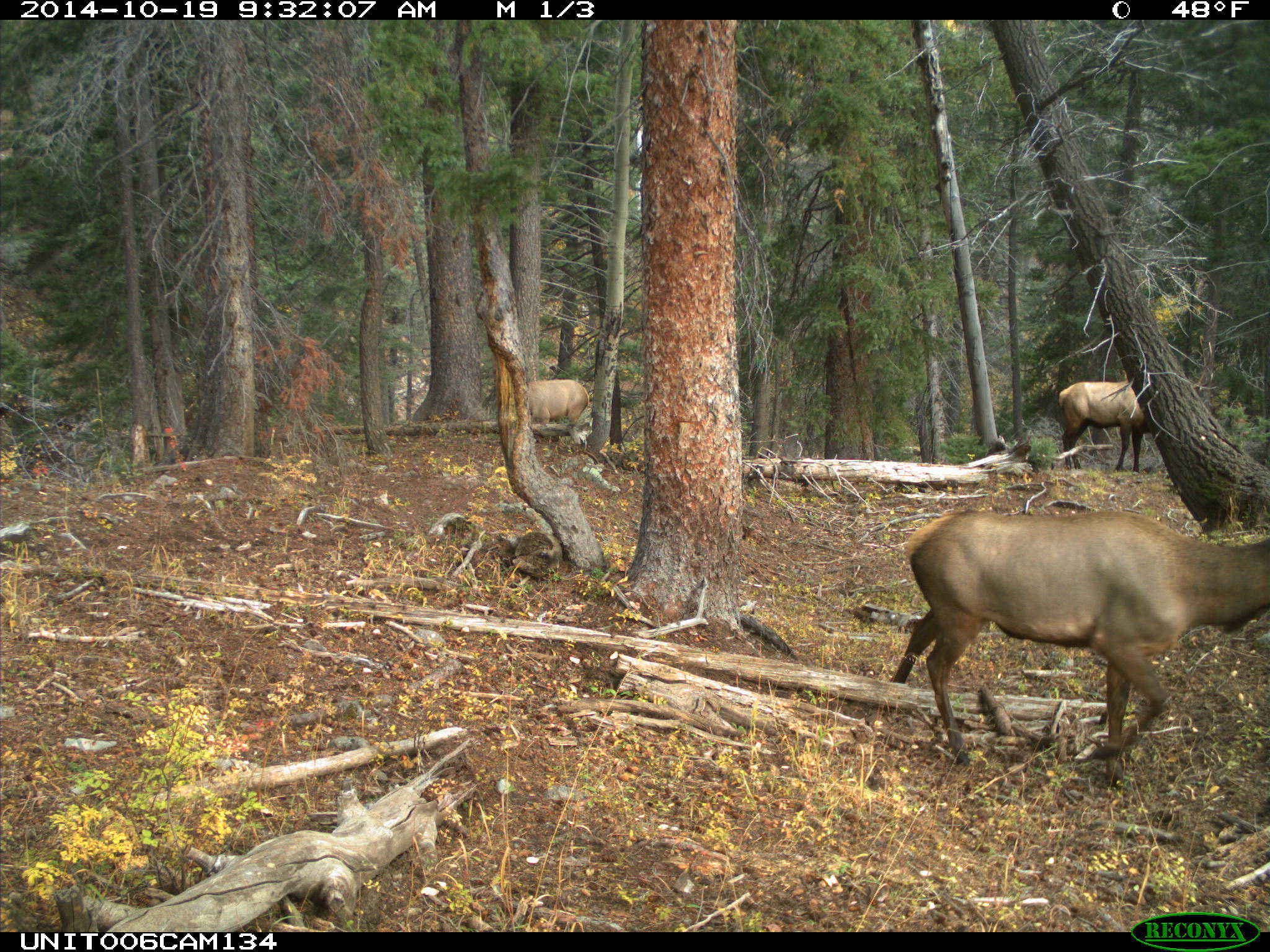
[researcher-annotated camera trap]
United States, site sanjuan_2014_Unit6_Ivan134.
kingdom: Animalia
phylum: Chordata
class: Mammalia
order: Artiodactyla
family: Cervidae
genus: Cervus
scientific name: Cervus elaphus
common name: red deer